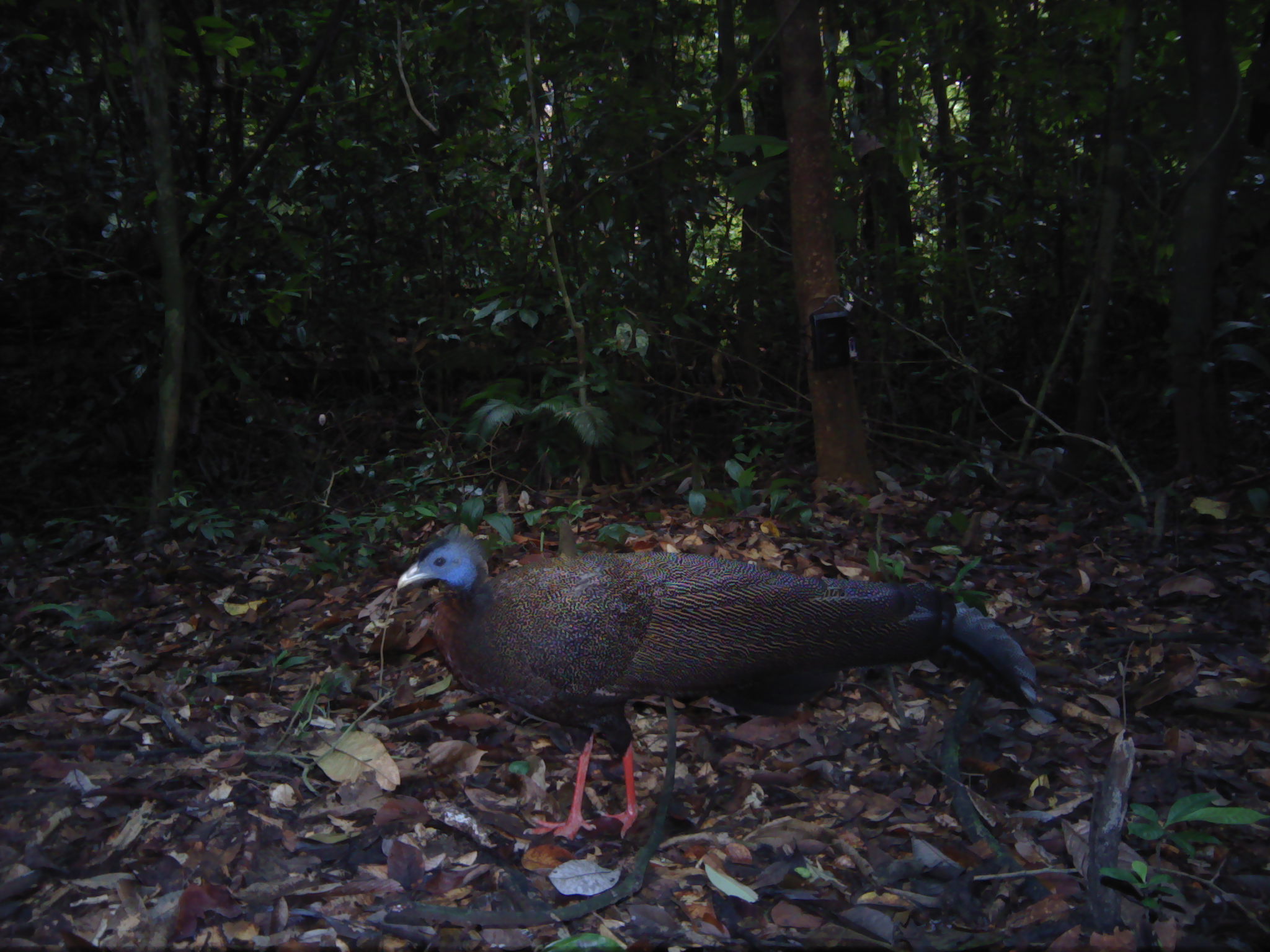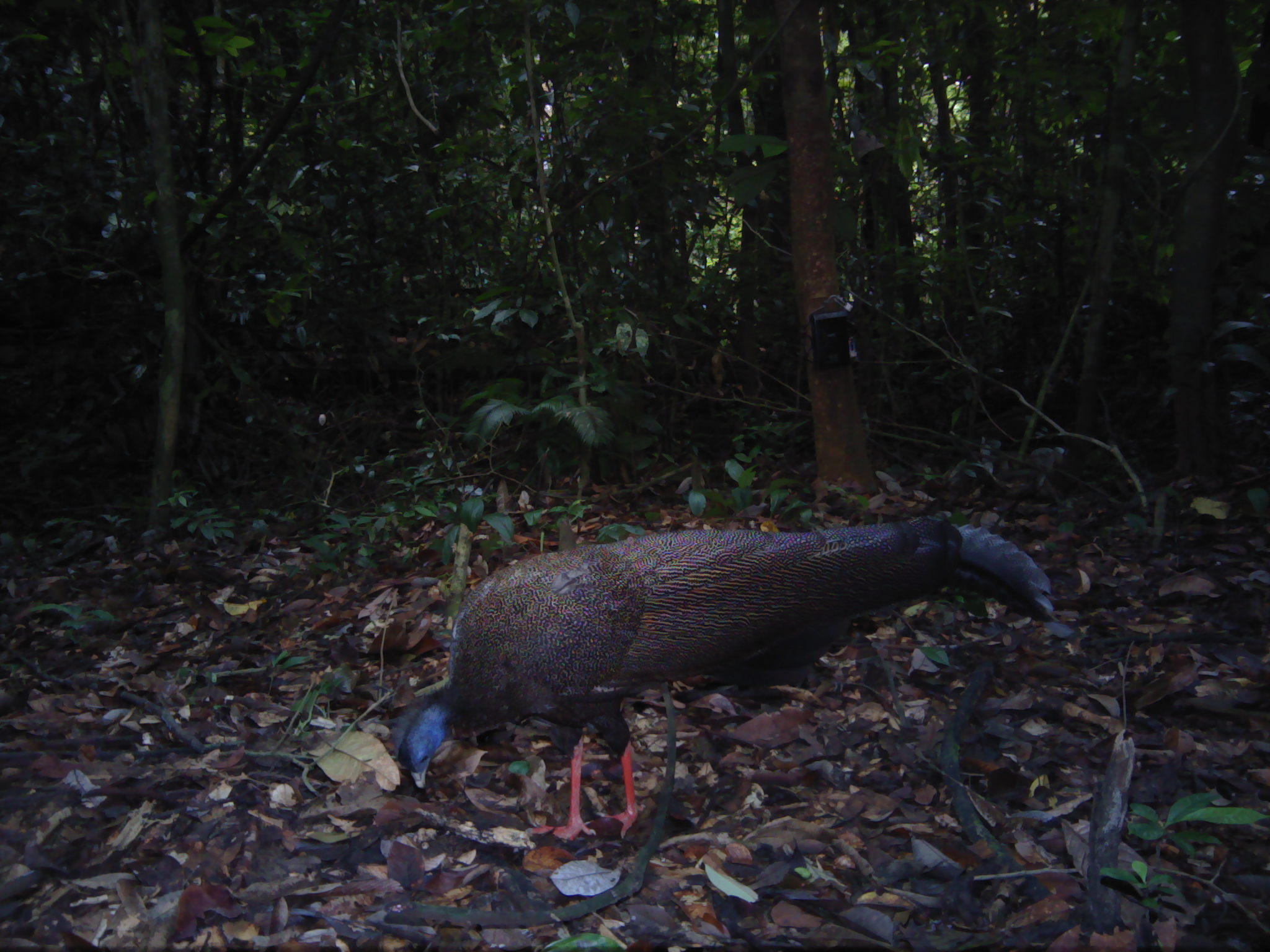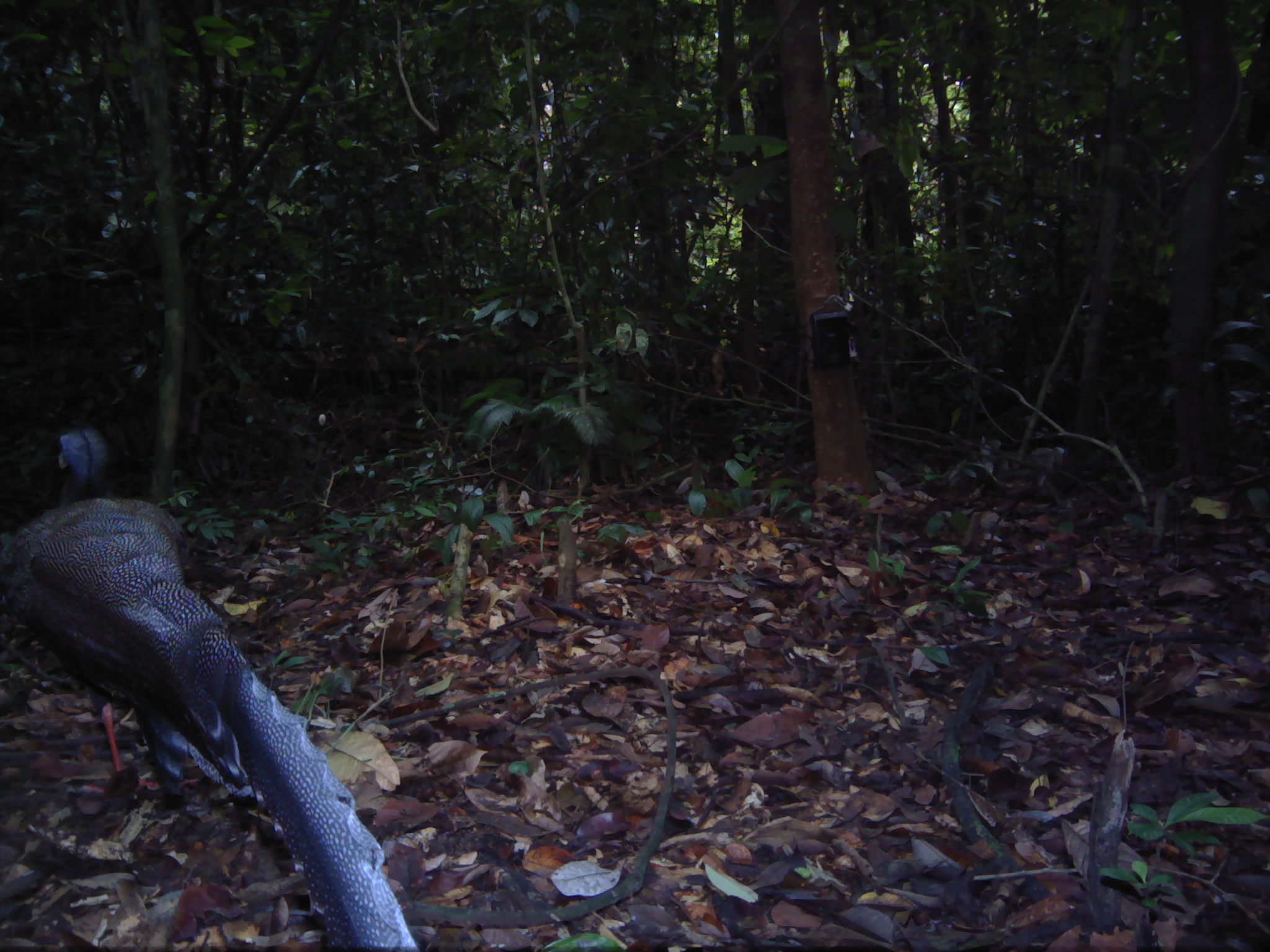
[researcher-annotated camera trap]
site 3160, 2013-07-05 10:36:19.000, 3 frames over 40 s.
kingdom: Animalia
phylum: Chordata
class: Aves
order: Galliformes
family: Phasianidae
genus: Argusianus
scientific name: Argusianus argus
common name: great argus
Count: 1.